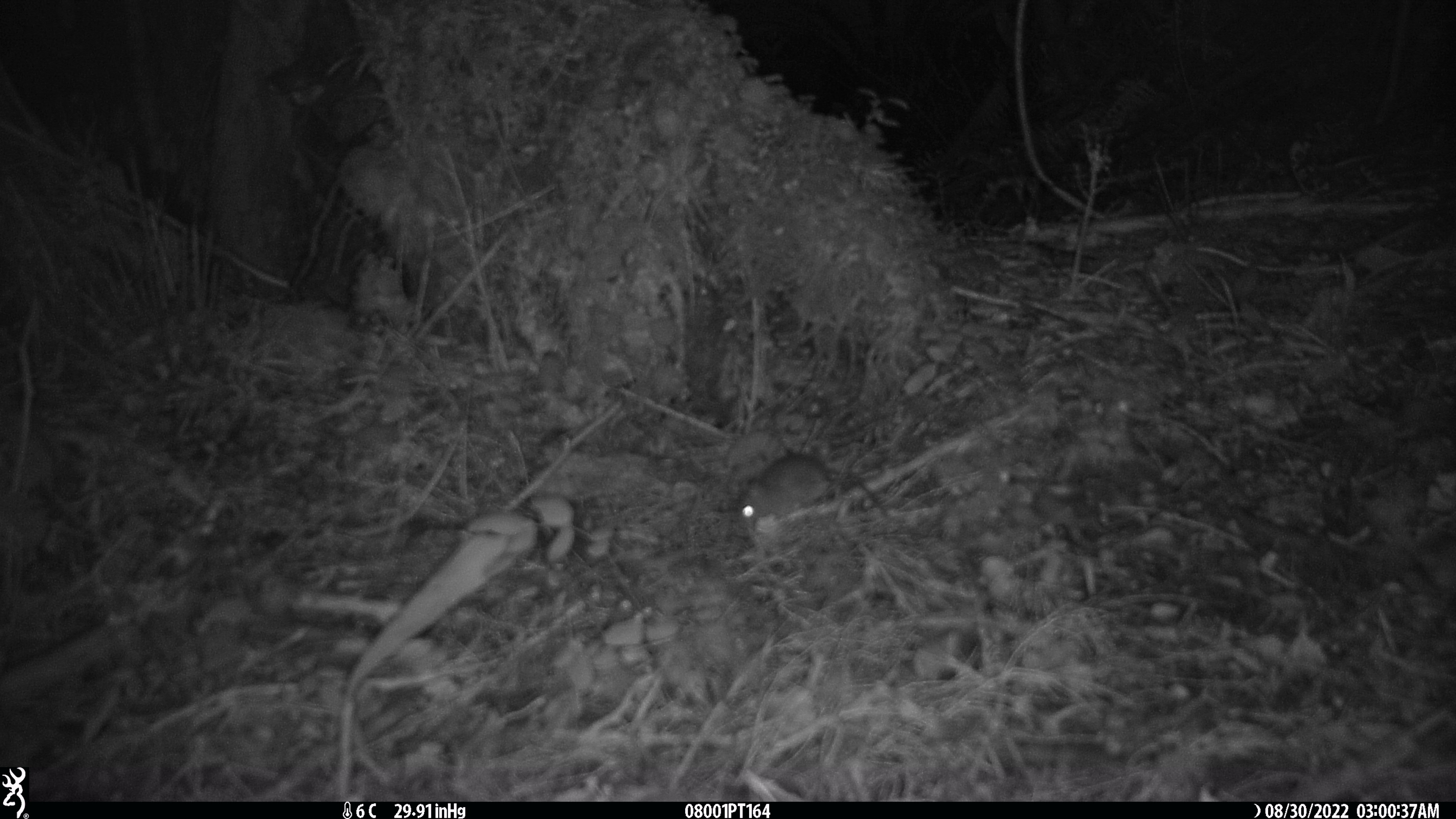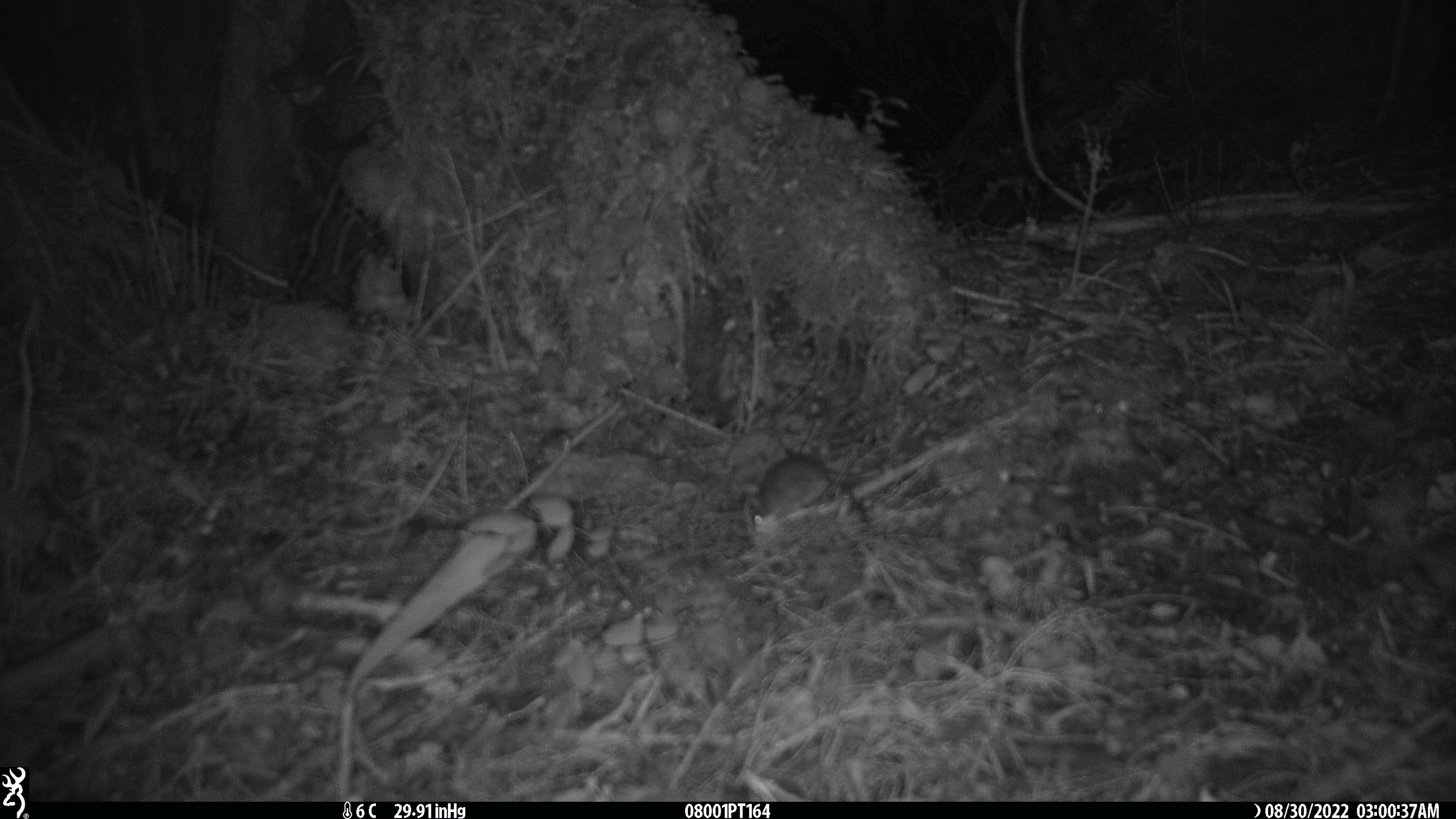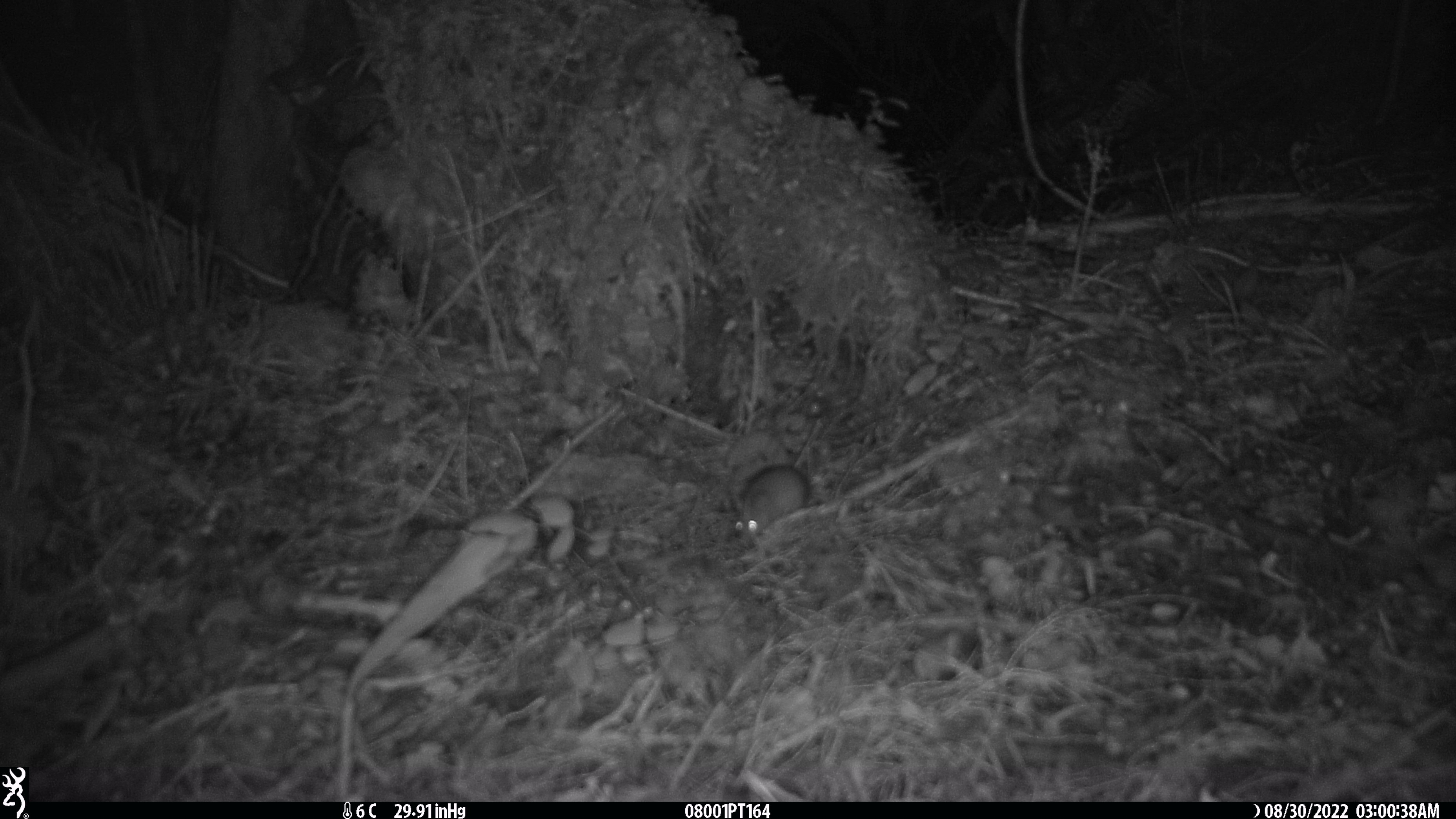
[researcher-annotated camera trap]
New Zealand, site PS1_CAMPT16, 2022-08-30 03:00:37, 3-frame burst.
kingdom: Animalia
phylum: Chordata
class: Mammalia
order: Rodentia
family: Muridae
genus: Mus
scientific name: Mus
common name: mouse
Mouse (Mus).